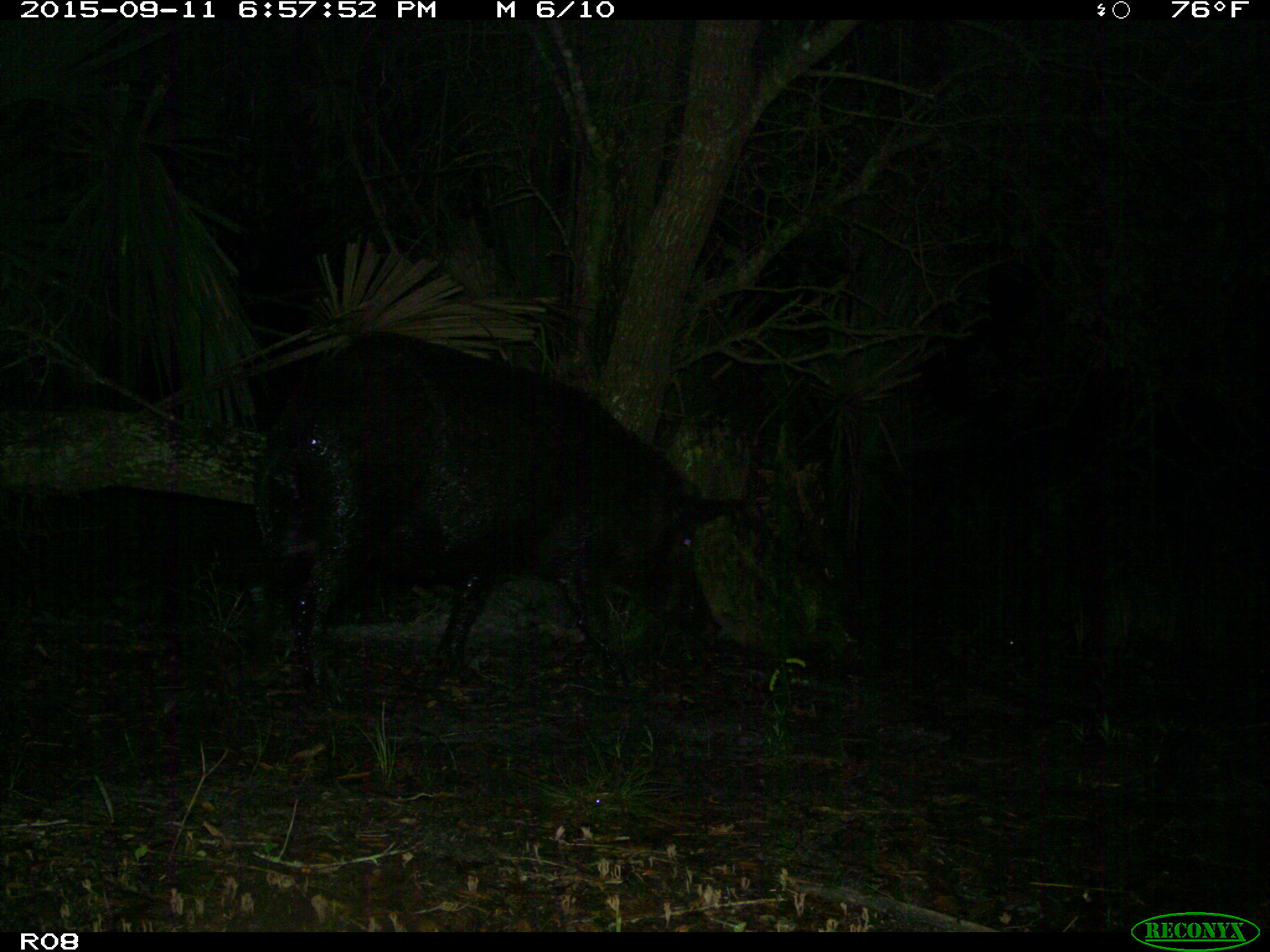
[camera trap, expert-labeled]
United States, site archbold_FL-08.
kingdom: Animalia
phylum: Chordata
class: Mammalia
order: Artiodactyla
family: Suidae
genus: Sus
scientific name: Sus scrofa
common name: wild boar